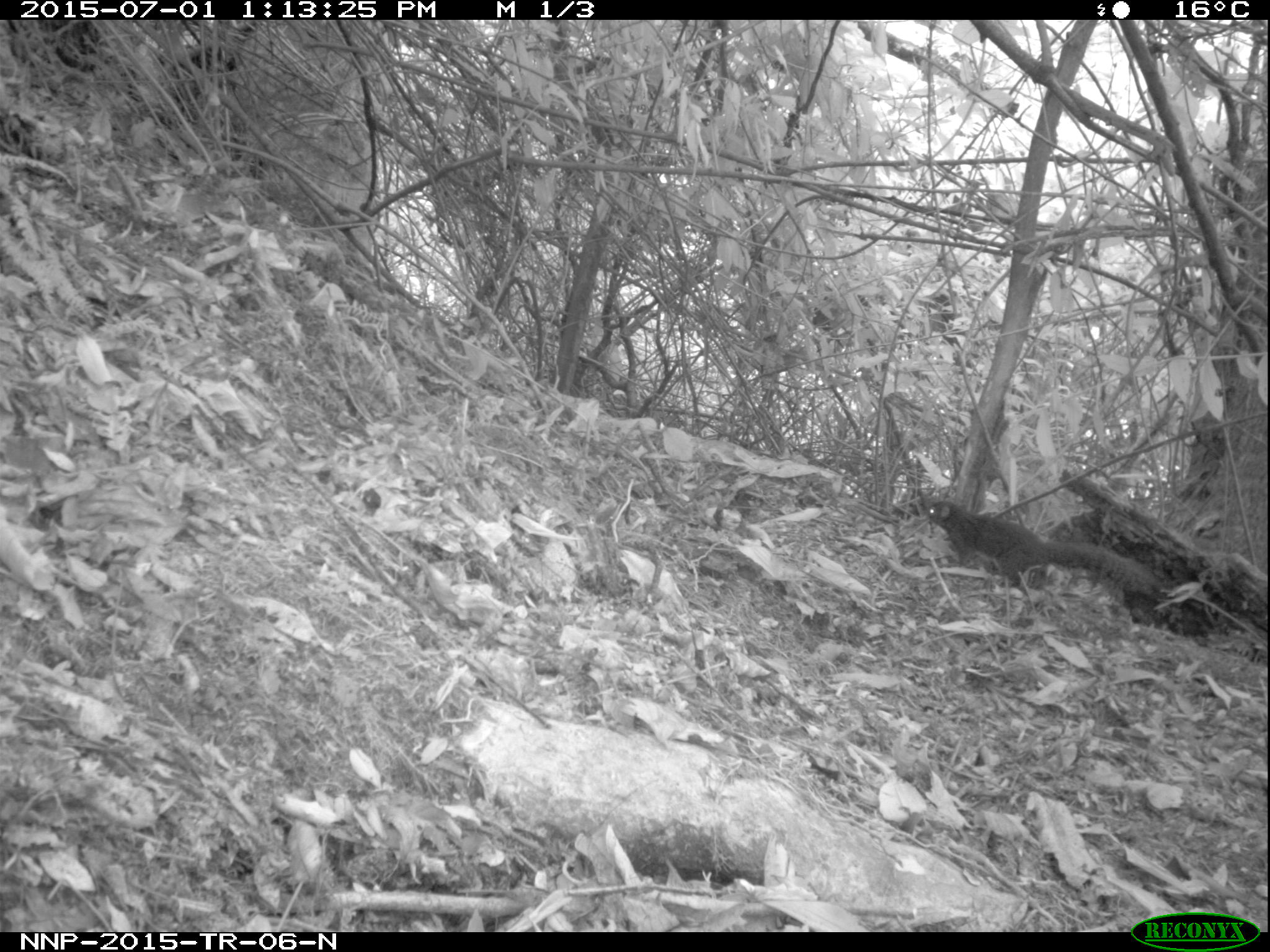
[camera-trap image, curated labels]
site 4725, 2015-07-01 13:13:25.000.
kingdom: Animalia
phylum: Chordata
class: Mammalia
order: Rodentia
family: Sciuridae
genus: Protoxerus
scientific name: Protoxerus stangeri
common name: forest giant squirrel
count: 1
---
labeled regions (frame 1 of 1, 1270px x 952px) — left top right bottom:
protoxerus stangeri: 922 501 1177 604